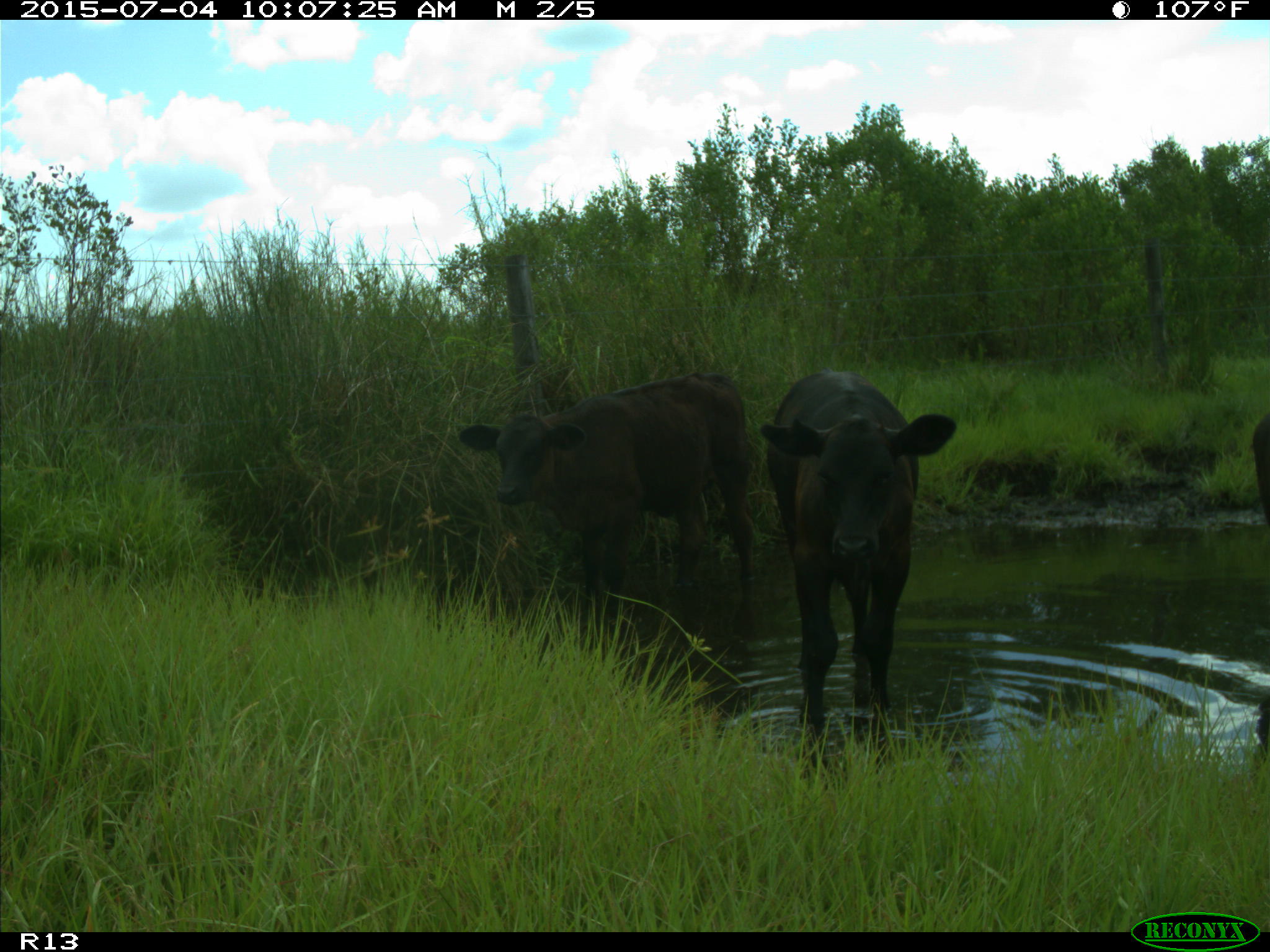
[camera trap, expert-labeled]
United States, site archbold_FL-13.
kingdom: Animalia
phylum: Chordata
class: Mammalia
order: Artiodactyla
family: Bovidae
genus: Bos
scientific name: Bos taurus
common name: domestic cow